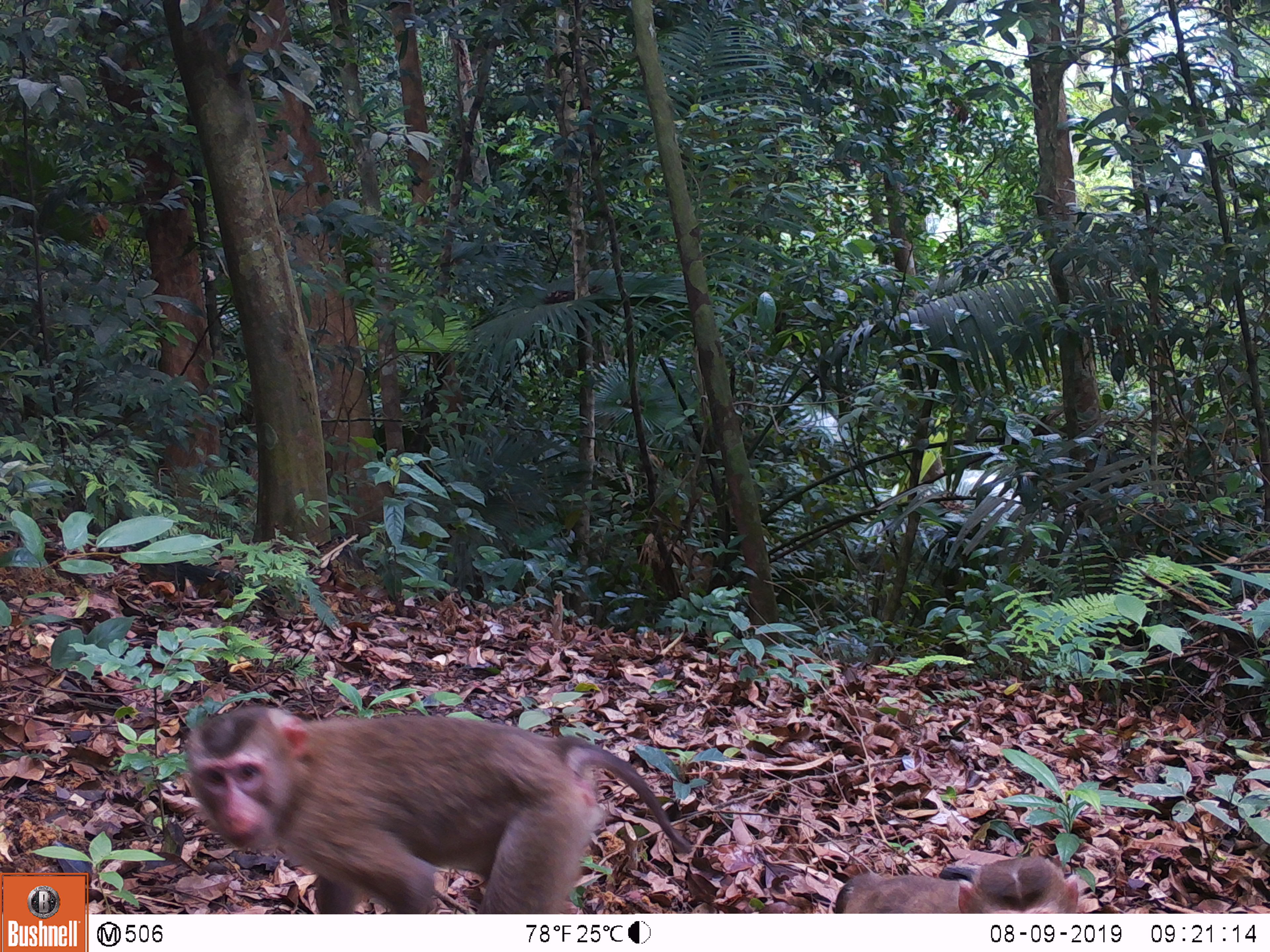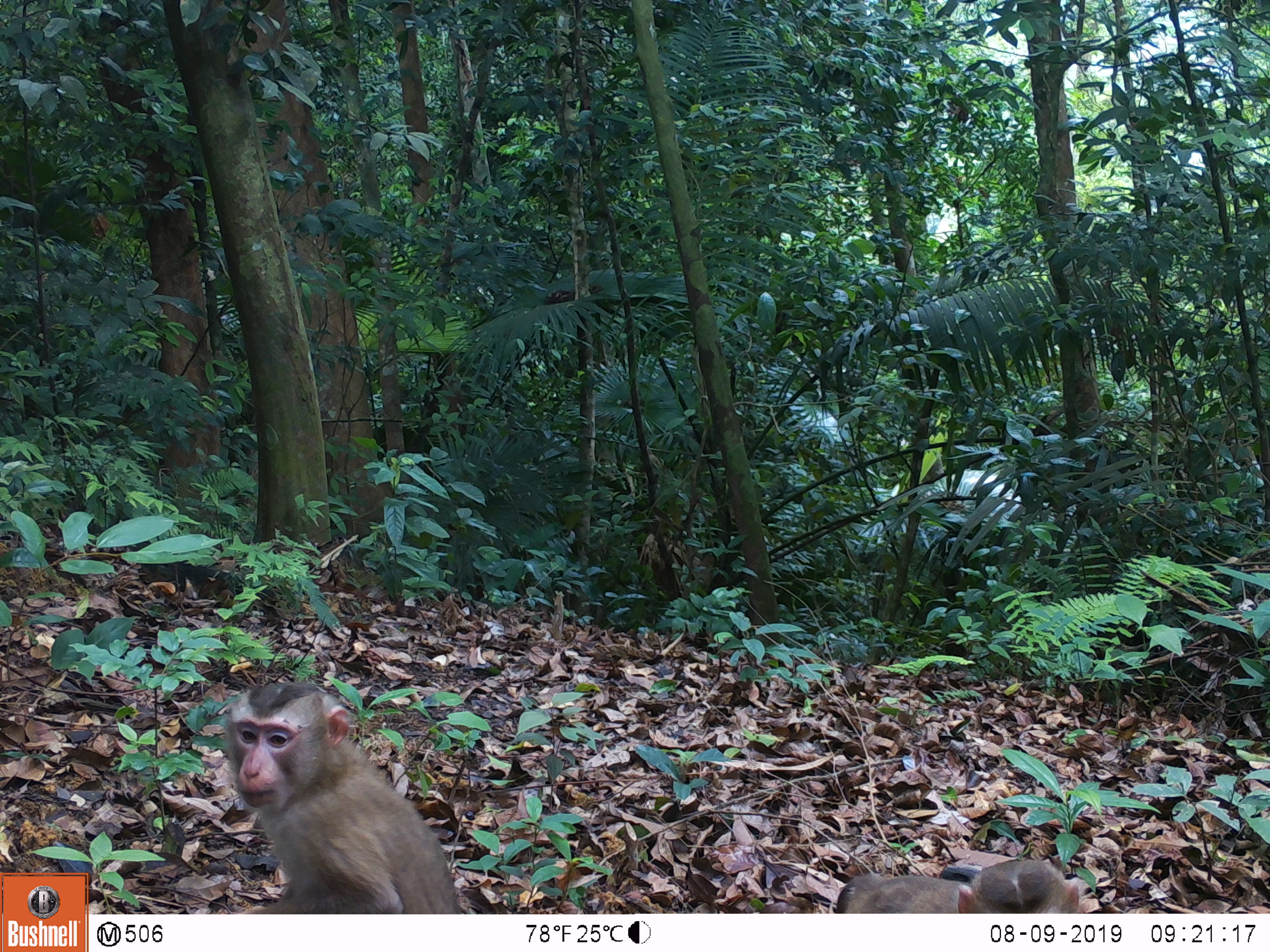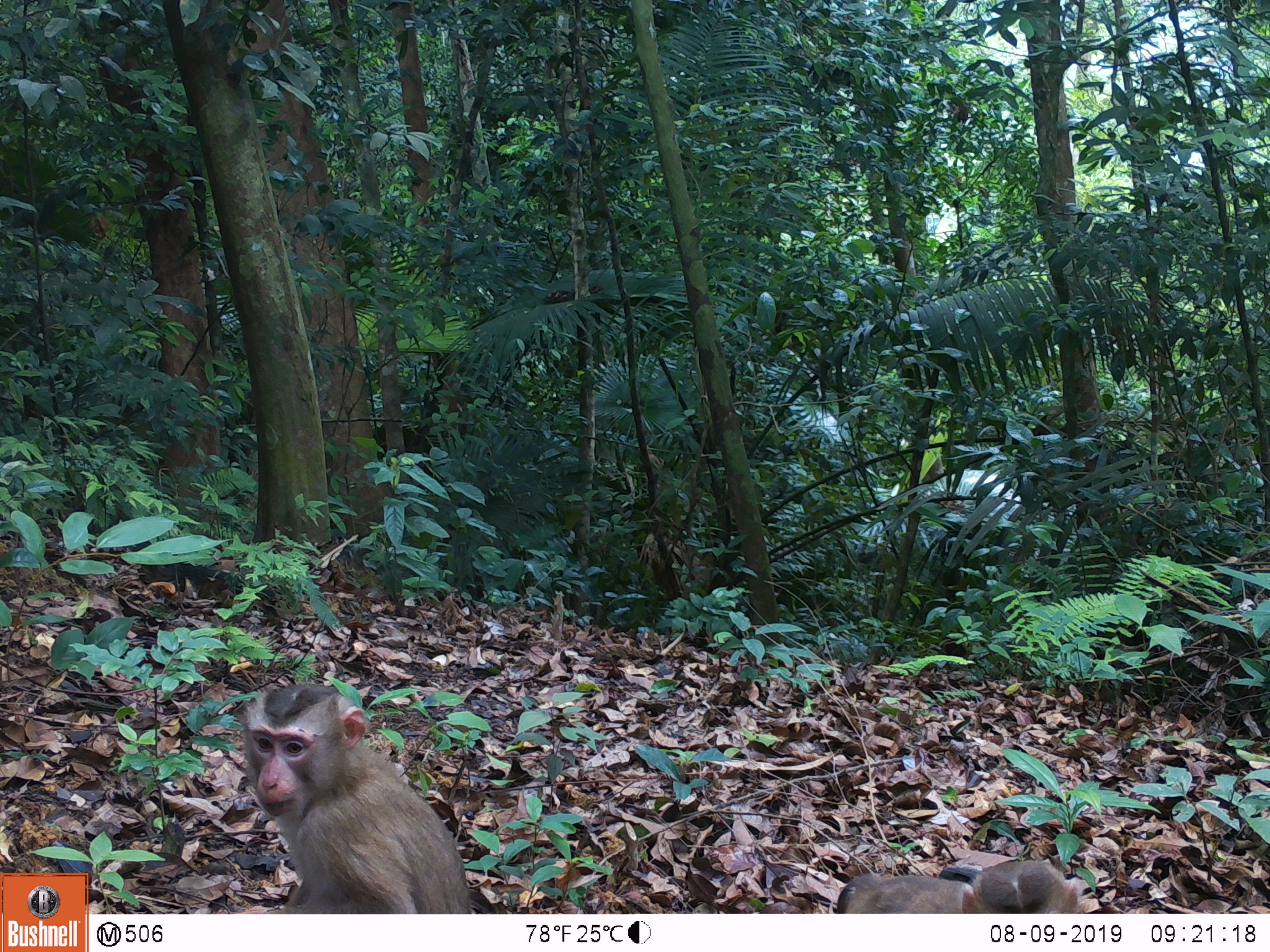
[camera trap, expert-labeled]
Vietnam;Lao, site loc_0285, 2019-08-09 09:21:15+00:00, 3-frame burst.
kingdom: Animalia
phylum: Chordata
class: Mammalia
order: Primates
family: Cercopithecidae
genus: Macaca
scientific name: Macaca nemestrina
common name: pig-tailed macaque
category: pig tailed macaque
Pig tailed macaque (pig-tailed macaque) (Macaca nemestrina). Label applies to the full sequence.